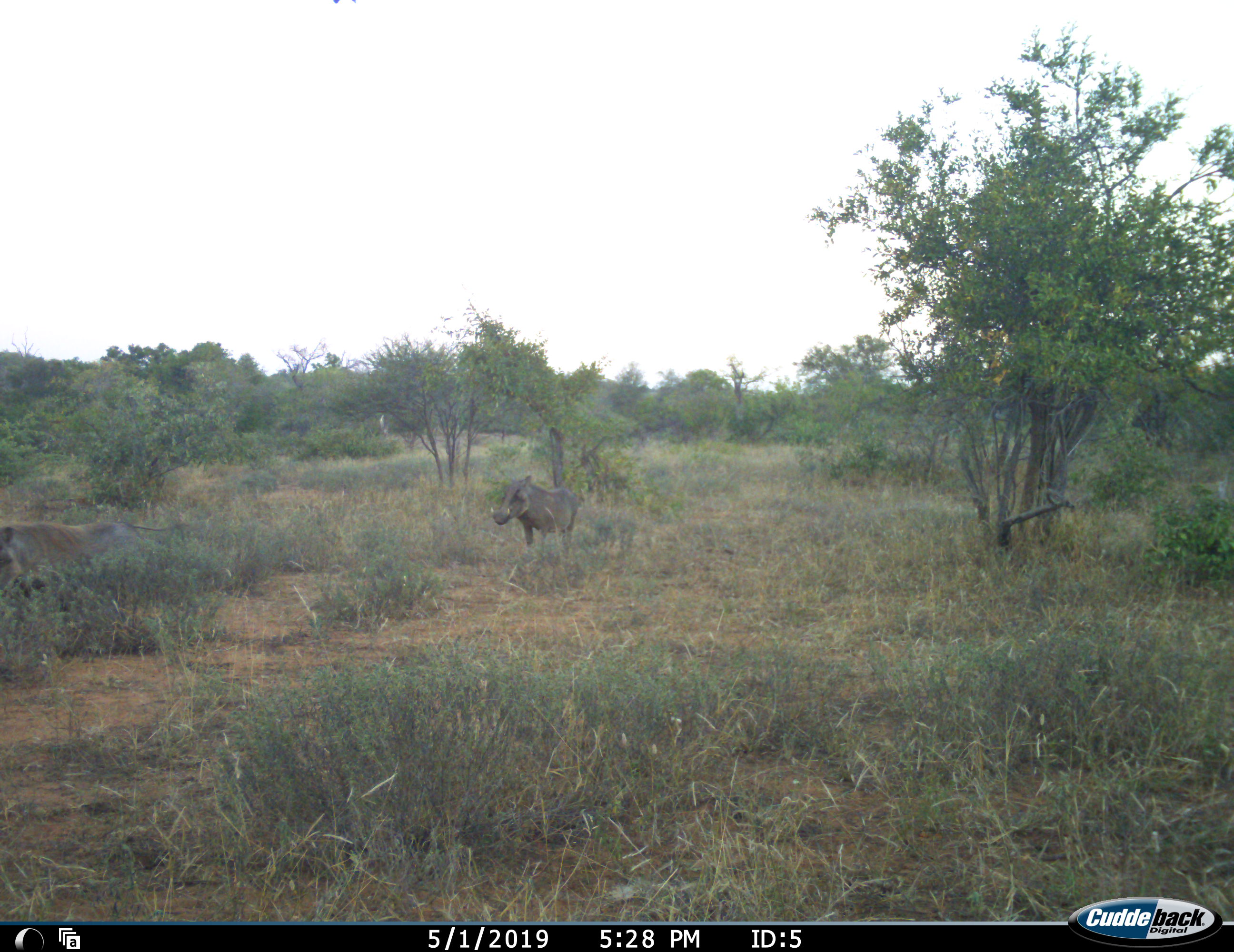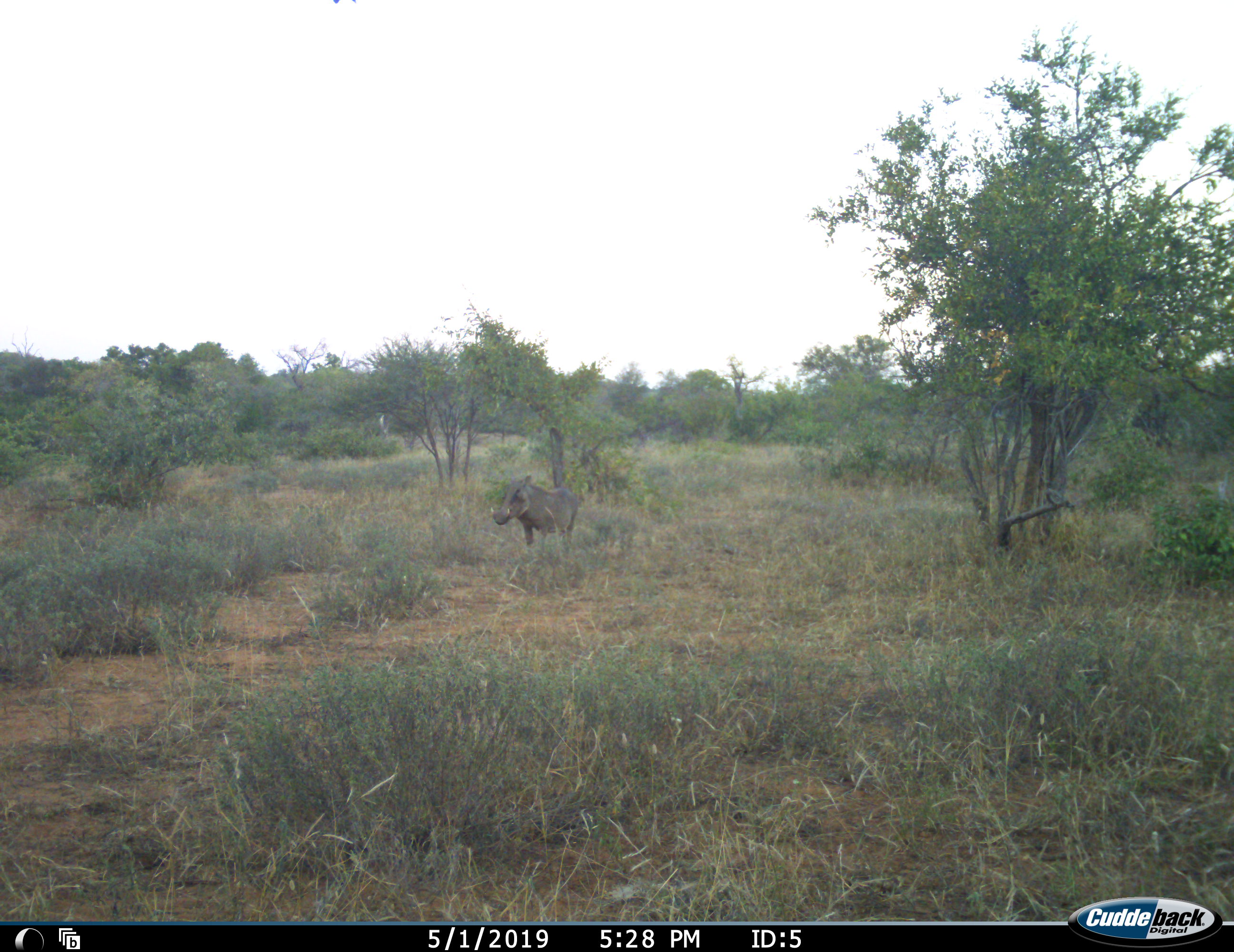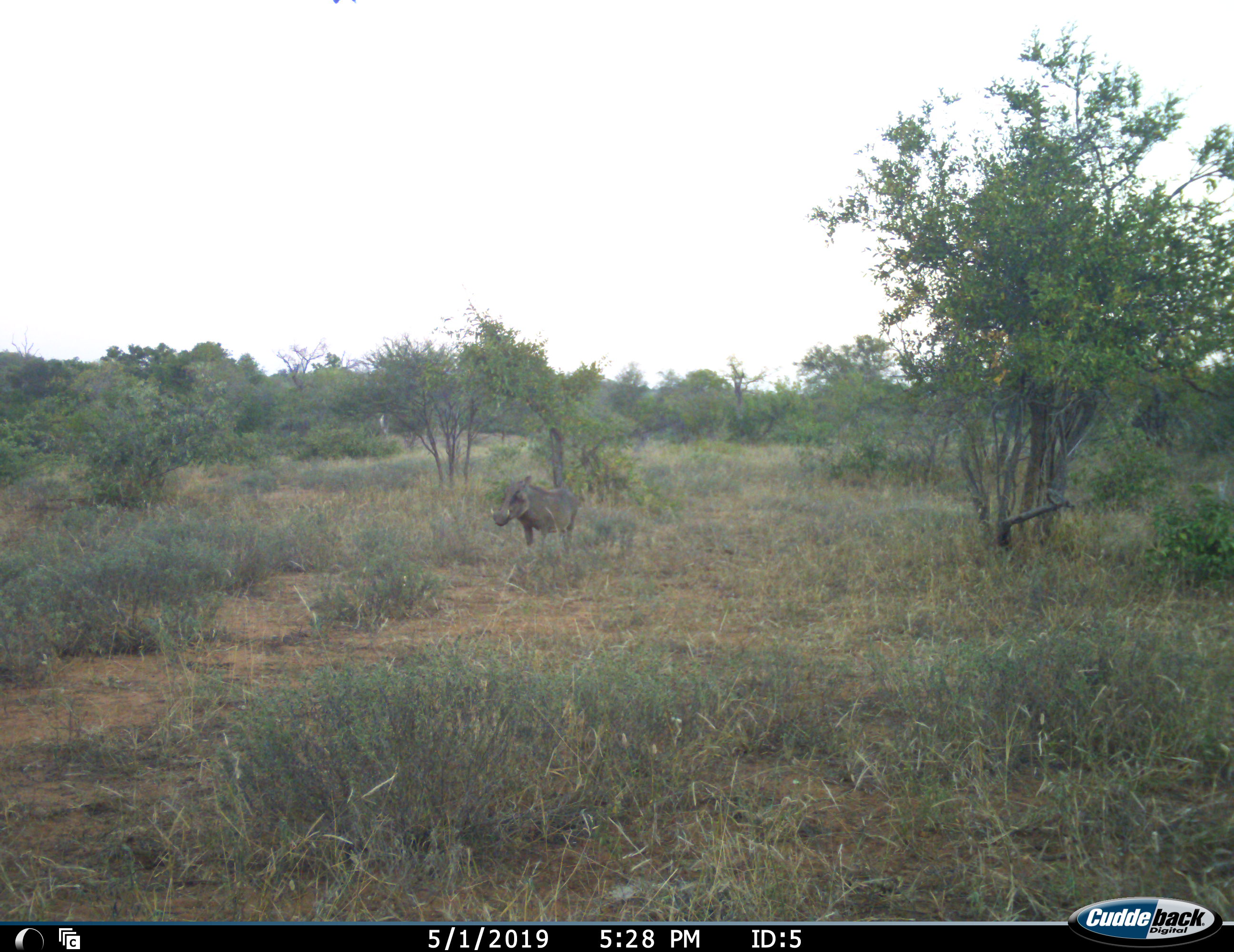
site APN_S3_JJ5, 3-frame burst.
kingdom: Animalia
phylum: Chordata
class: Mammalia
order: Artiodactyla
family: Suidae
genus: Phacochoerus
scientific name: Phacochoerus africanus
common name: warthog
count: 2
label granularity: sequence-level